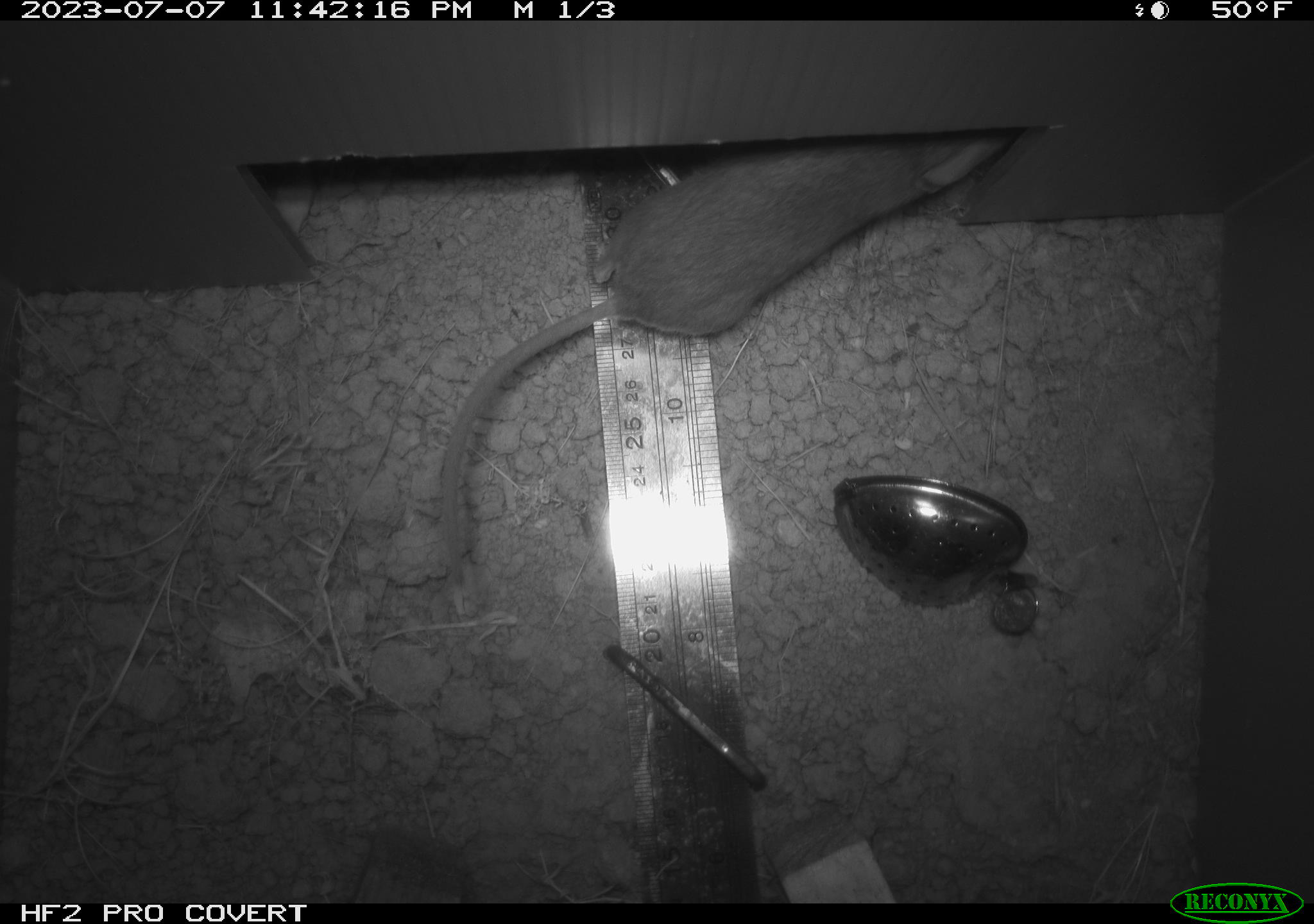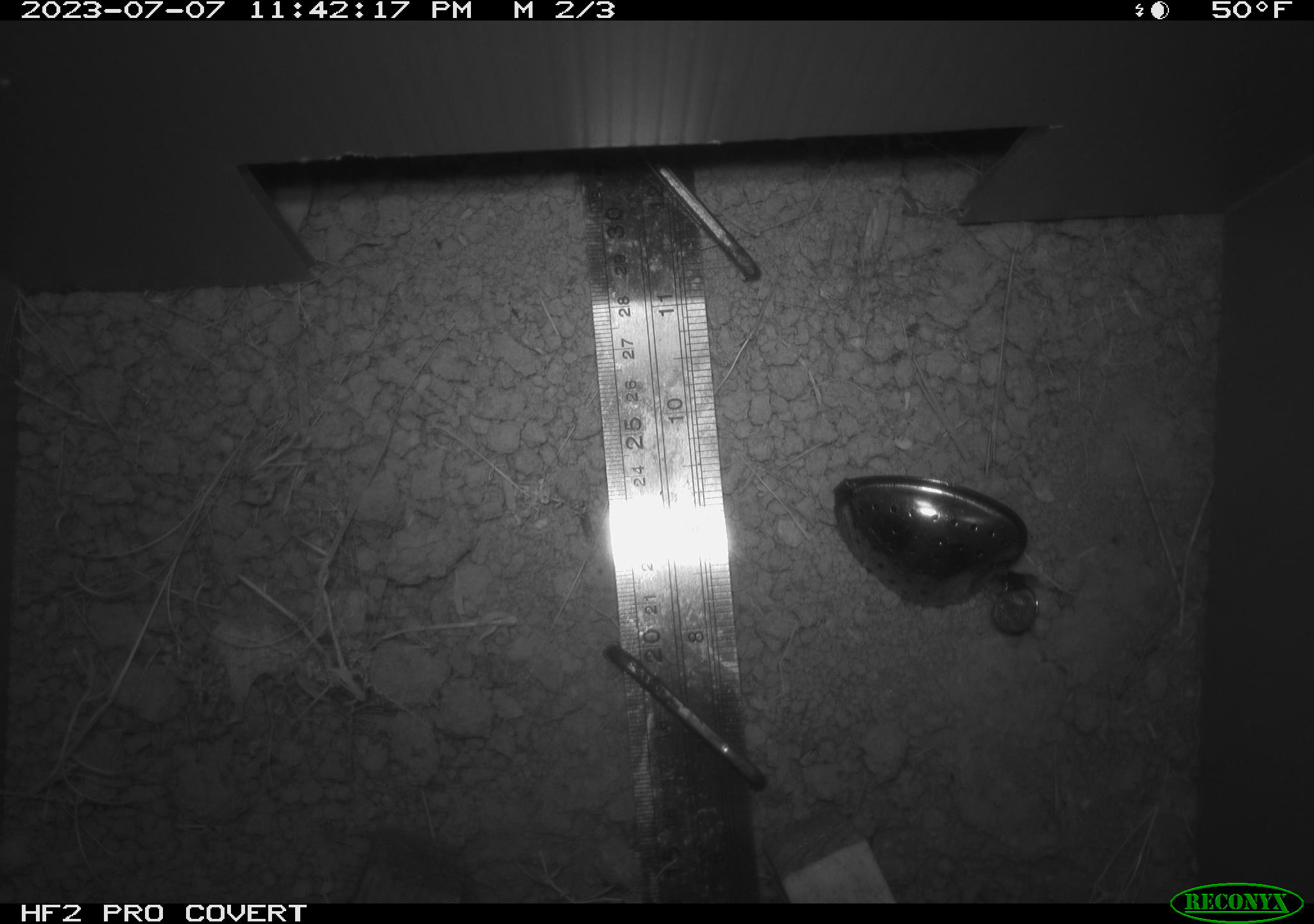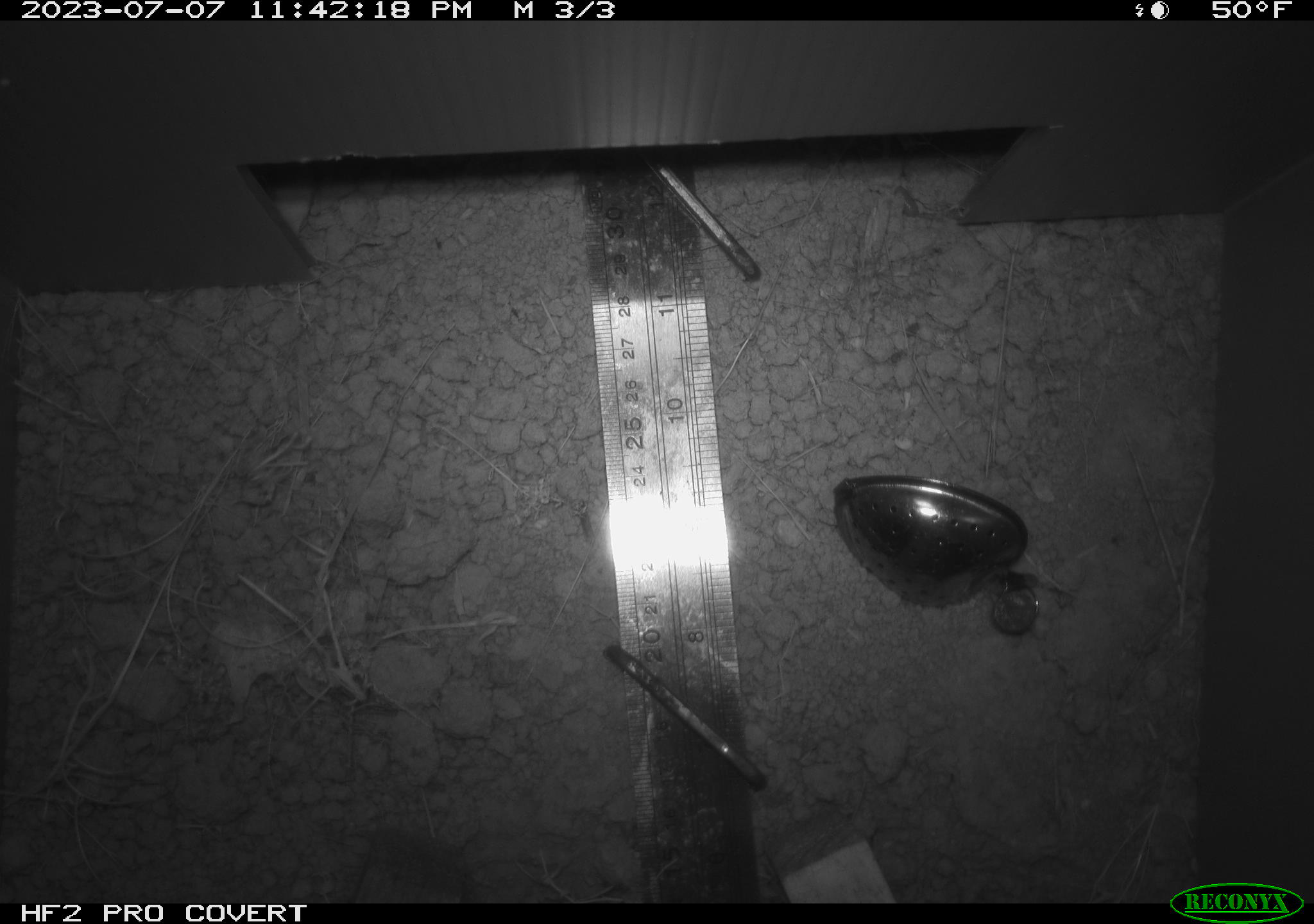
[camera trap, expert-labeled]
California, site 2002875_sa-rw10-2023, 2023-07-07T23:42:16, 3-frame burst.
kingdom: Animalia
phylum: Chordata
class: Mammalia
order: Rodentia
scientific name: Rodentia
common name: rodent